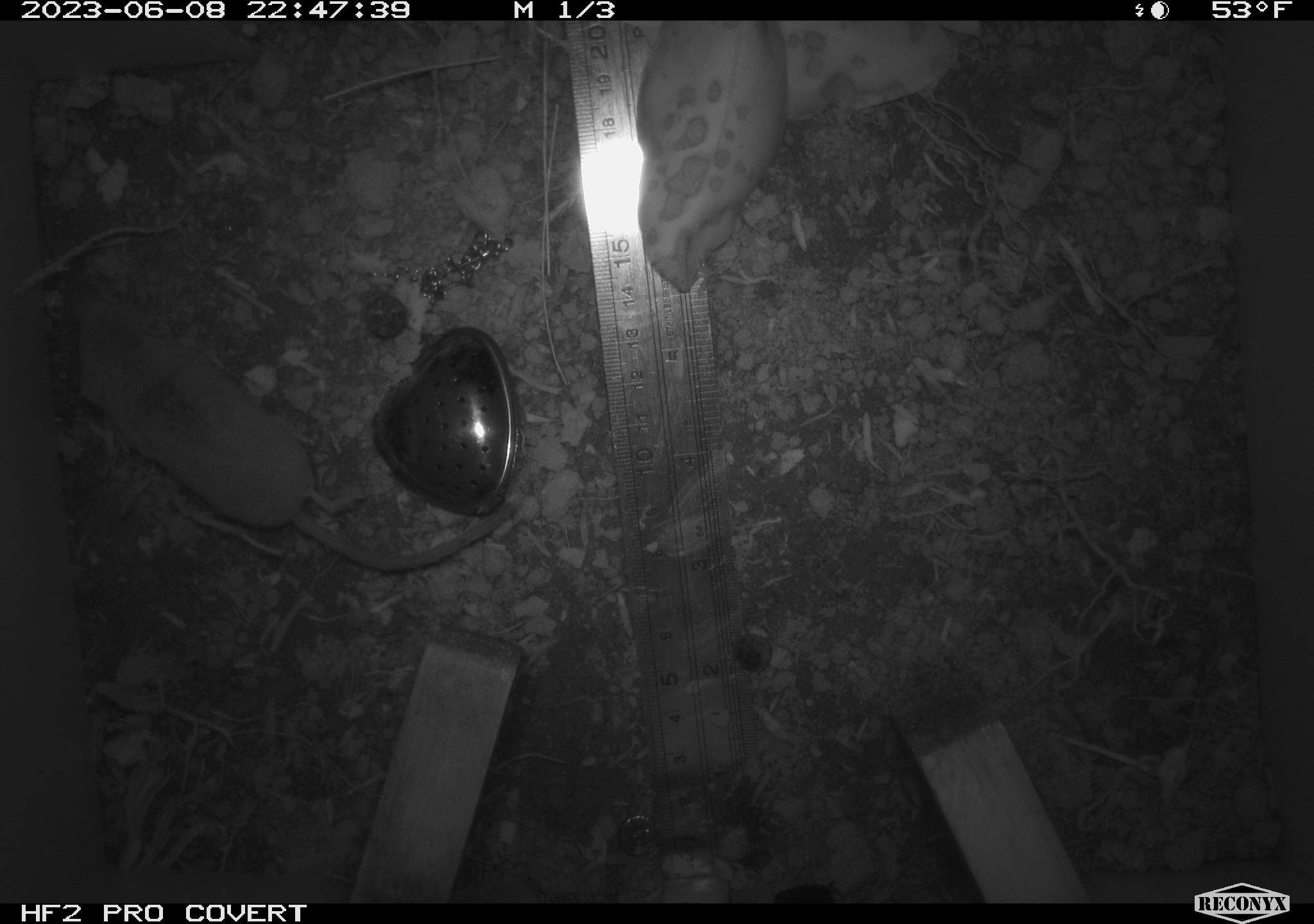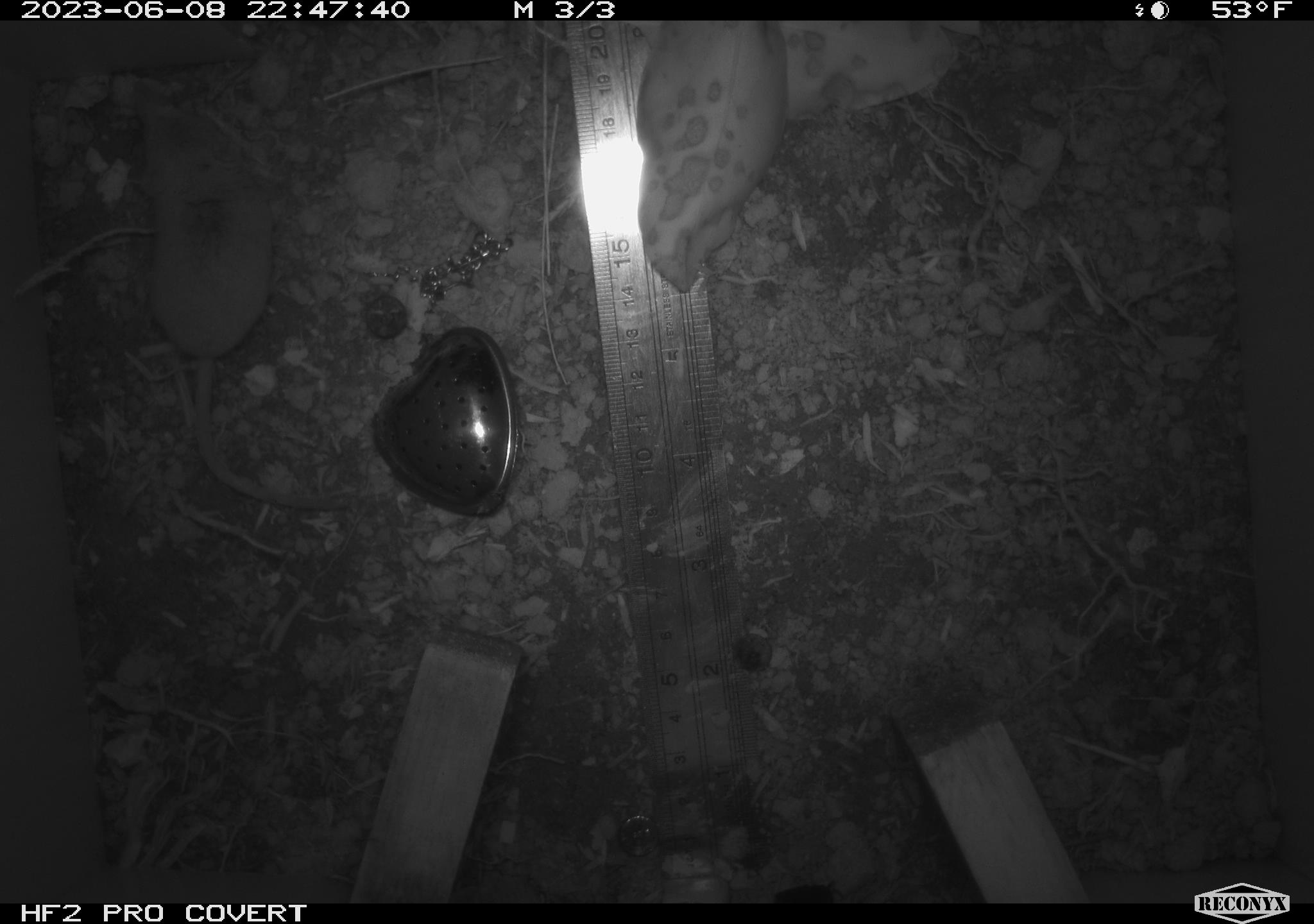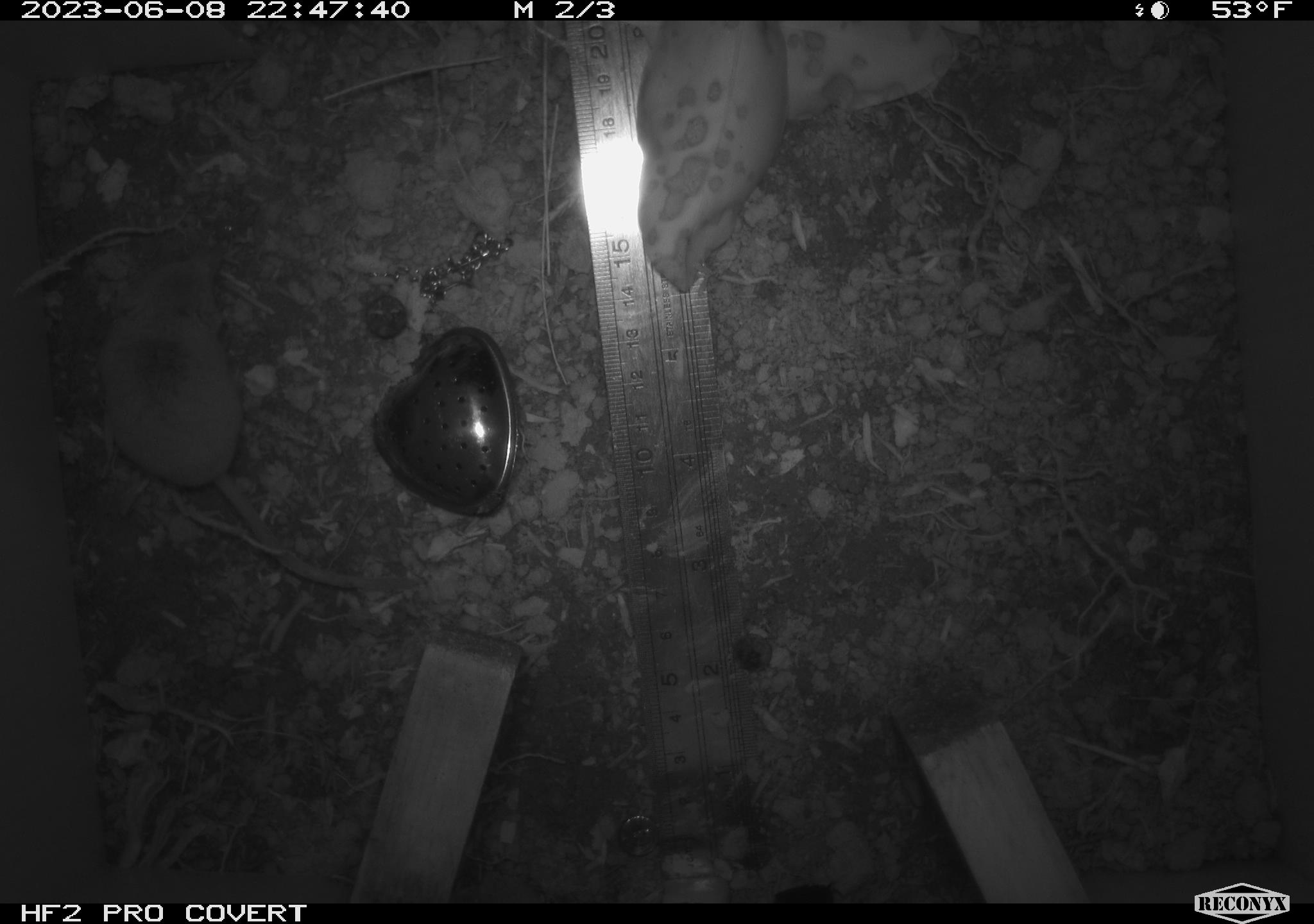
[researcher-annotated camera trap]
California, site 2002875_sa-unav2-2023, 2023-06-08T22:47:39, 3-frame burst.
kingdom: Animalia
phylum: Chordata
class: Mammalia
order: Eulipotyphla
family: Soricidae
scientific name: Soricidae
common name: shrews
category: soricidae family